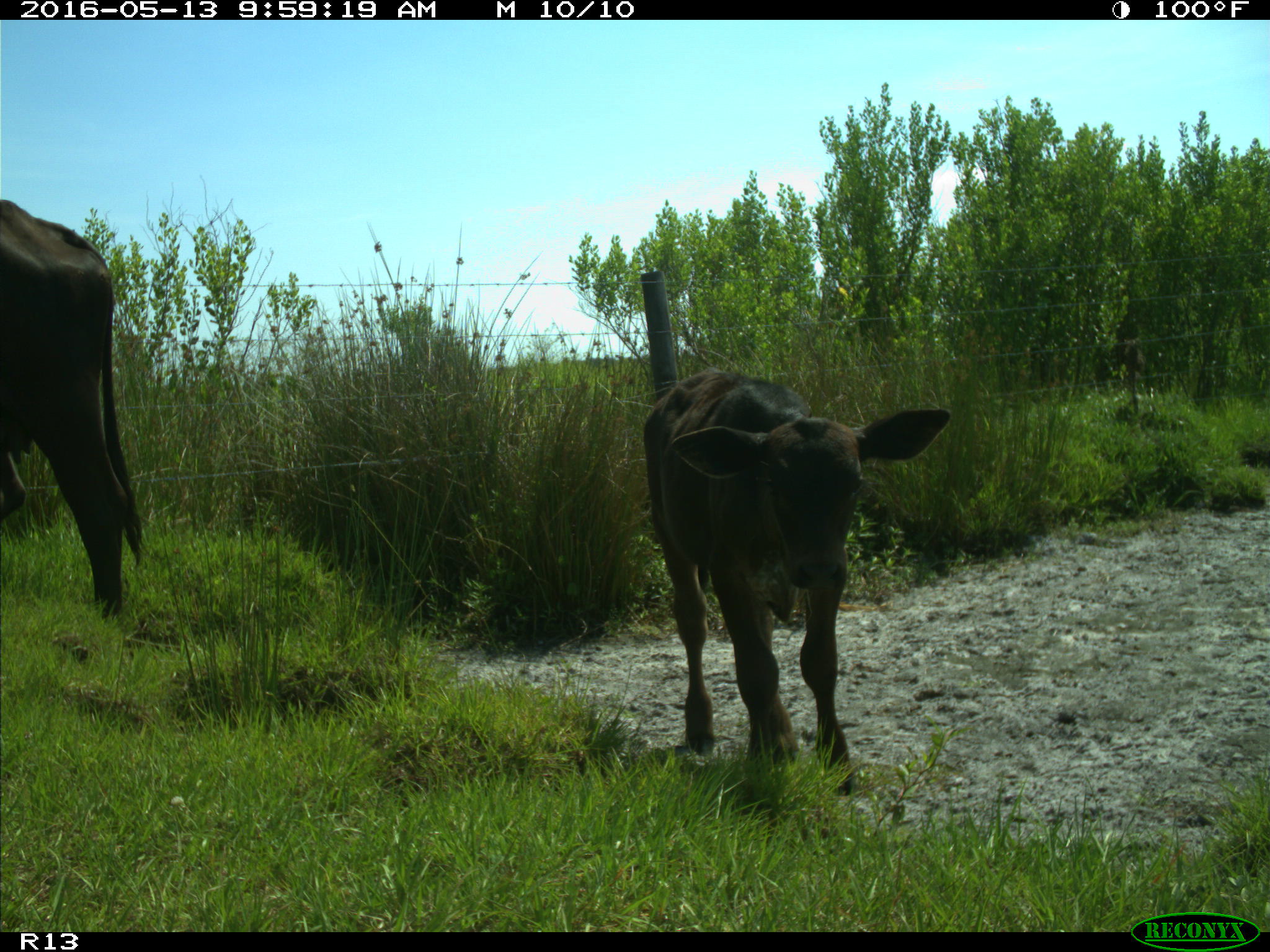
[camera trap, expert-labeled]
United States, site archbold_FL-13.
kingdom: Animalia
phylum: Chordata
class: Mammalia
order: Artiodactyla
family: Bovidae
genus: Bos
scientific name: Bos taurus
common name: domestic cow